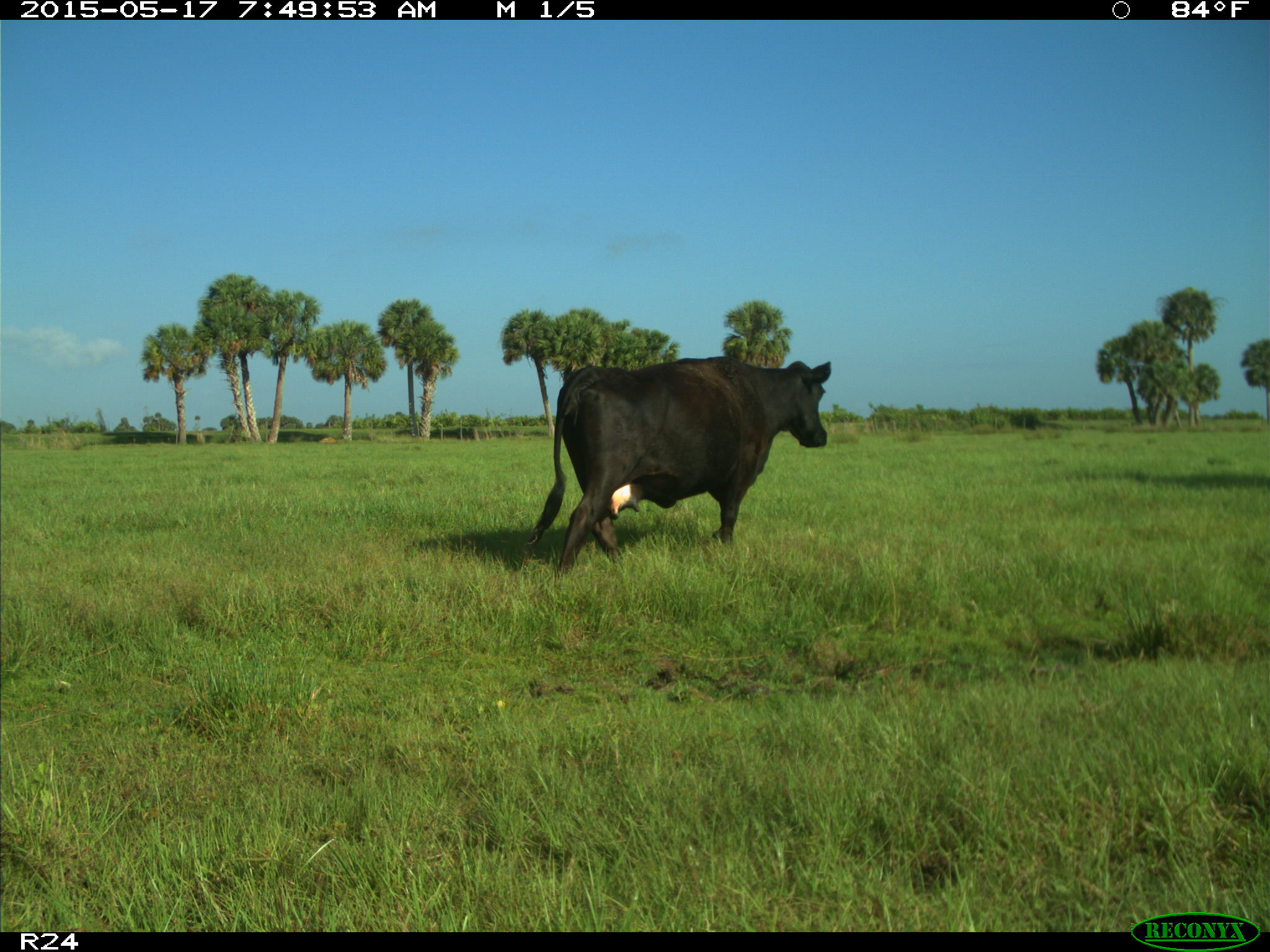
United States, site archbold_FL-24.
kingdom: Animalia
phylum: Chordata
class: Mammalia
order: Artiodactyla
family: Bovidae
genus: Bos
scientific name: Bos taurus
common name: domestic cow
Bos taurus (domestic cow).